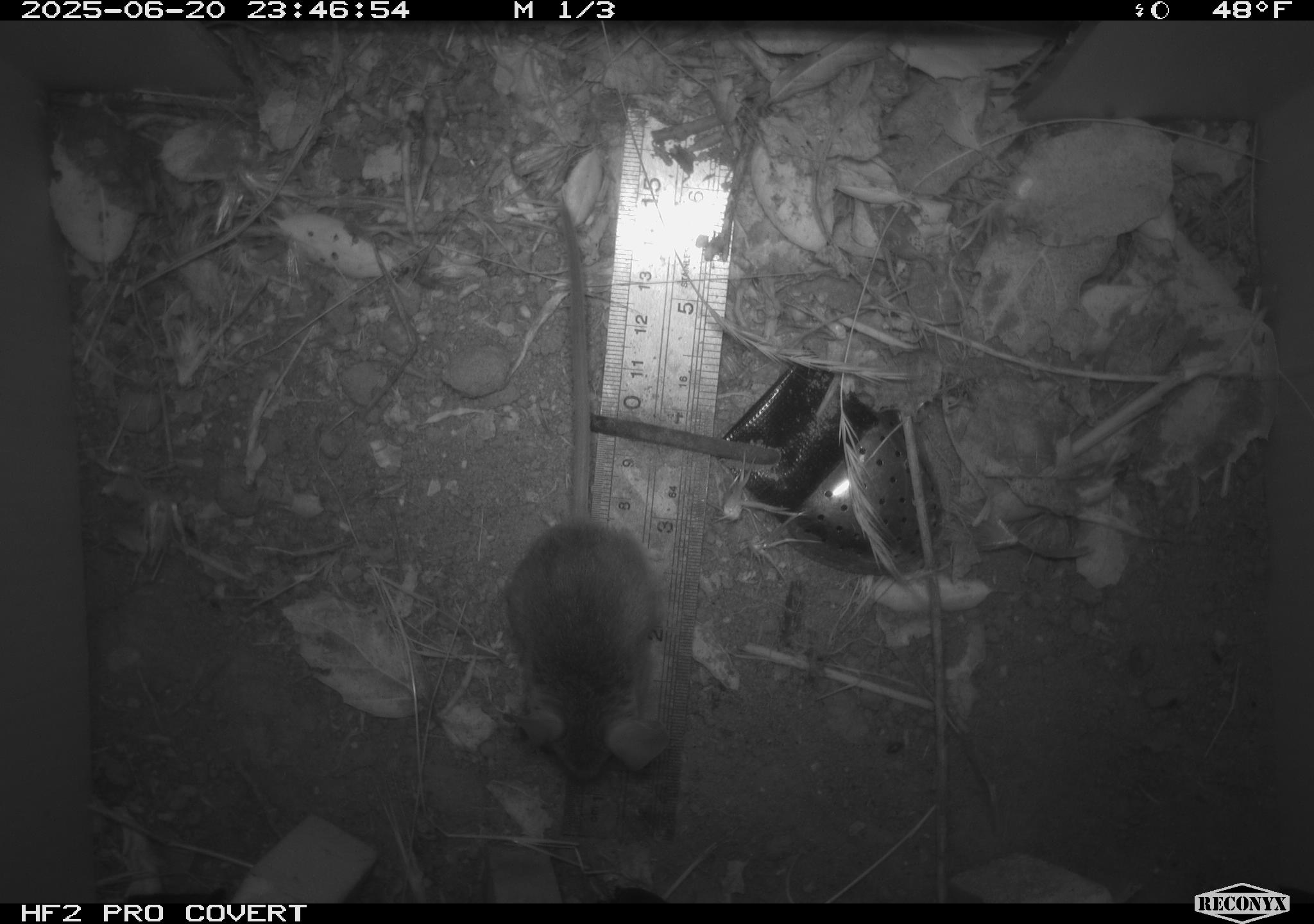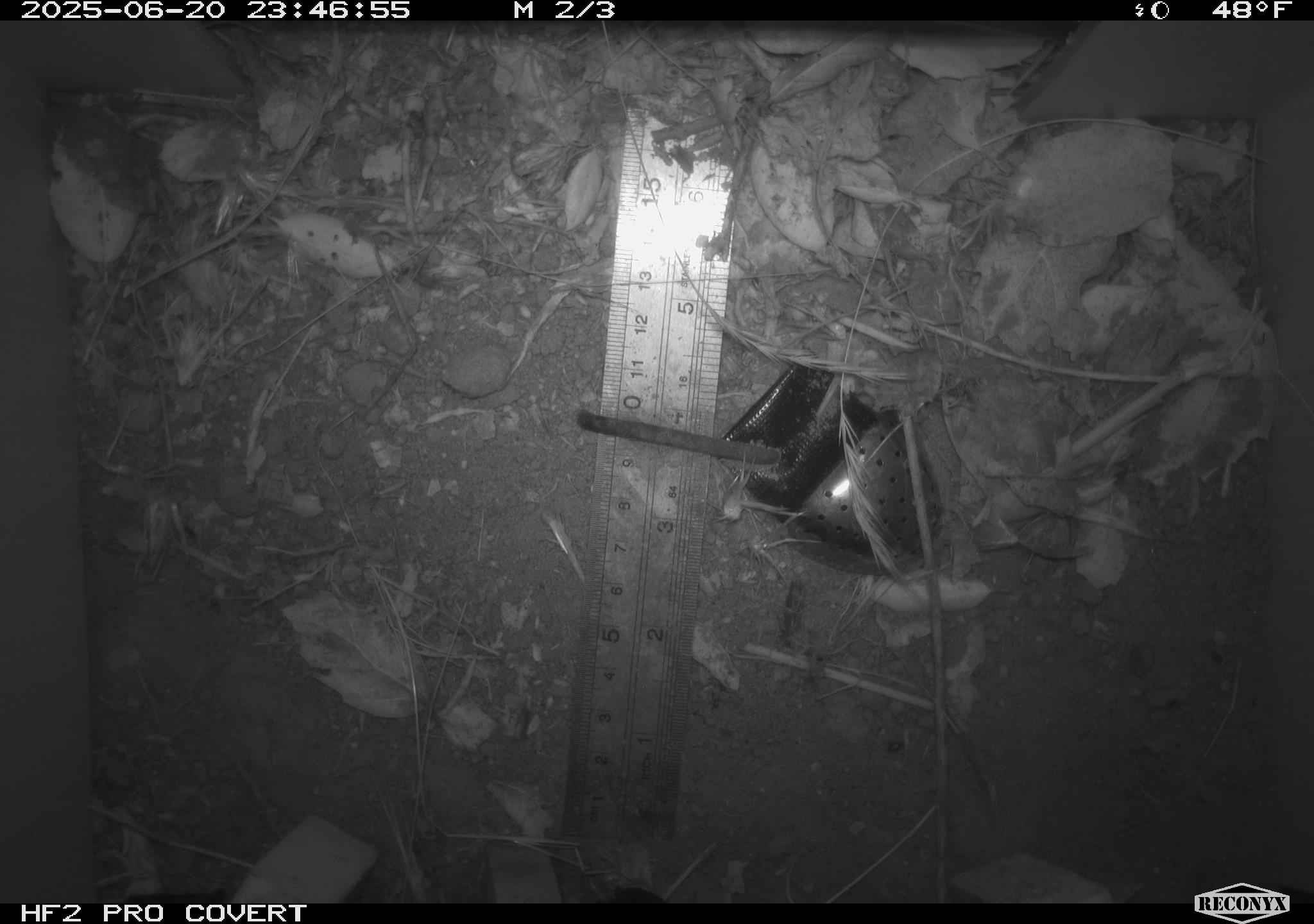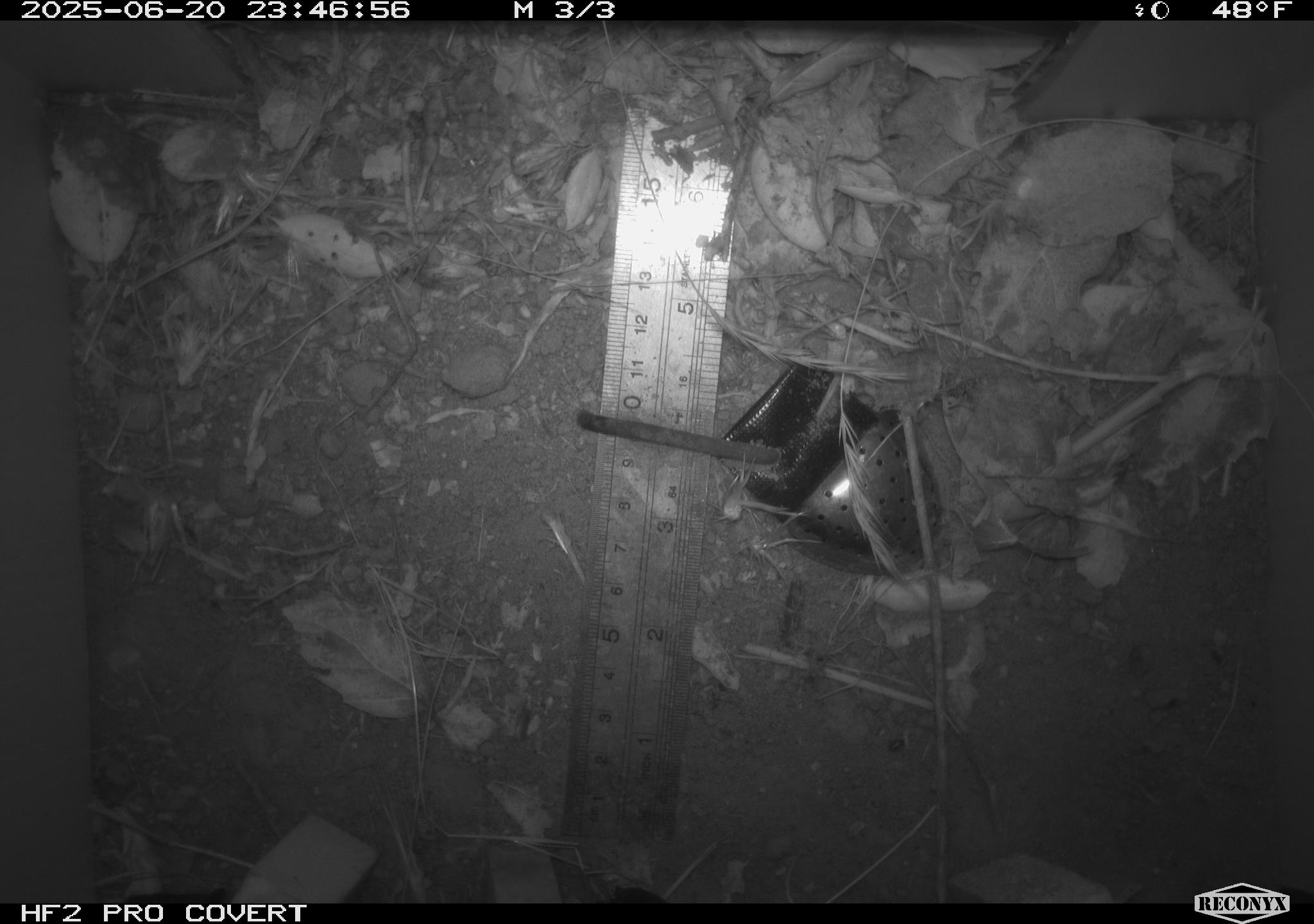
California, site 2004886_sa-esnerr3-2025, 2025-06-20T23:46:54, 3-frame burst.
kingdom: Animalia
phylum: Chordata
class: Mammalia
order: Rodentia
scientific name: Rodentia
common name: rodent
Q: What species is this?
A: Rodent (Rodentia).